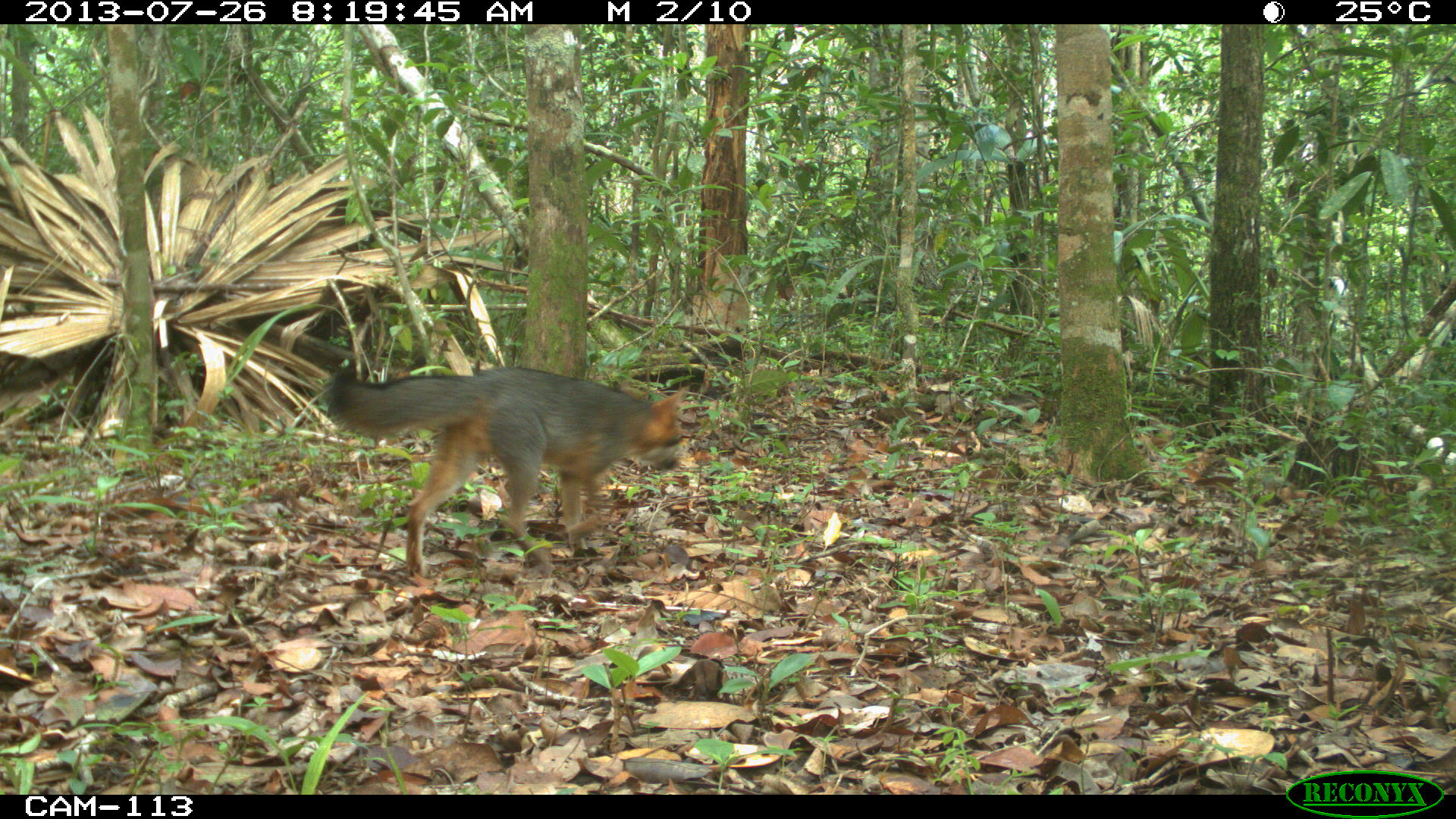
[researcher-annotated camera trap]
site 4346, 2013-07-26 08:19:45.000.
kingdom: Animalia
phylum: Chordata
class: Mammalia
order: Carnivora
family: Canidae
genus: Urocyon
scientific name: Urocyon cinereoargenteus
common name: gray fox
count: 1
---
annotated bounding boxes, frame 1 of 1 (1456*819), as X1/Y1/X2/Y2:
urocyon cinereoargenteus: 318/361/687/579